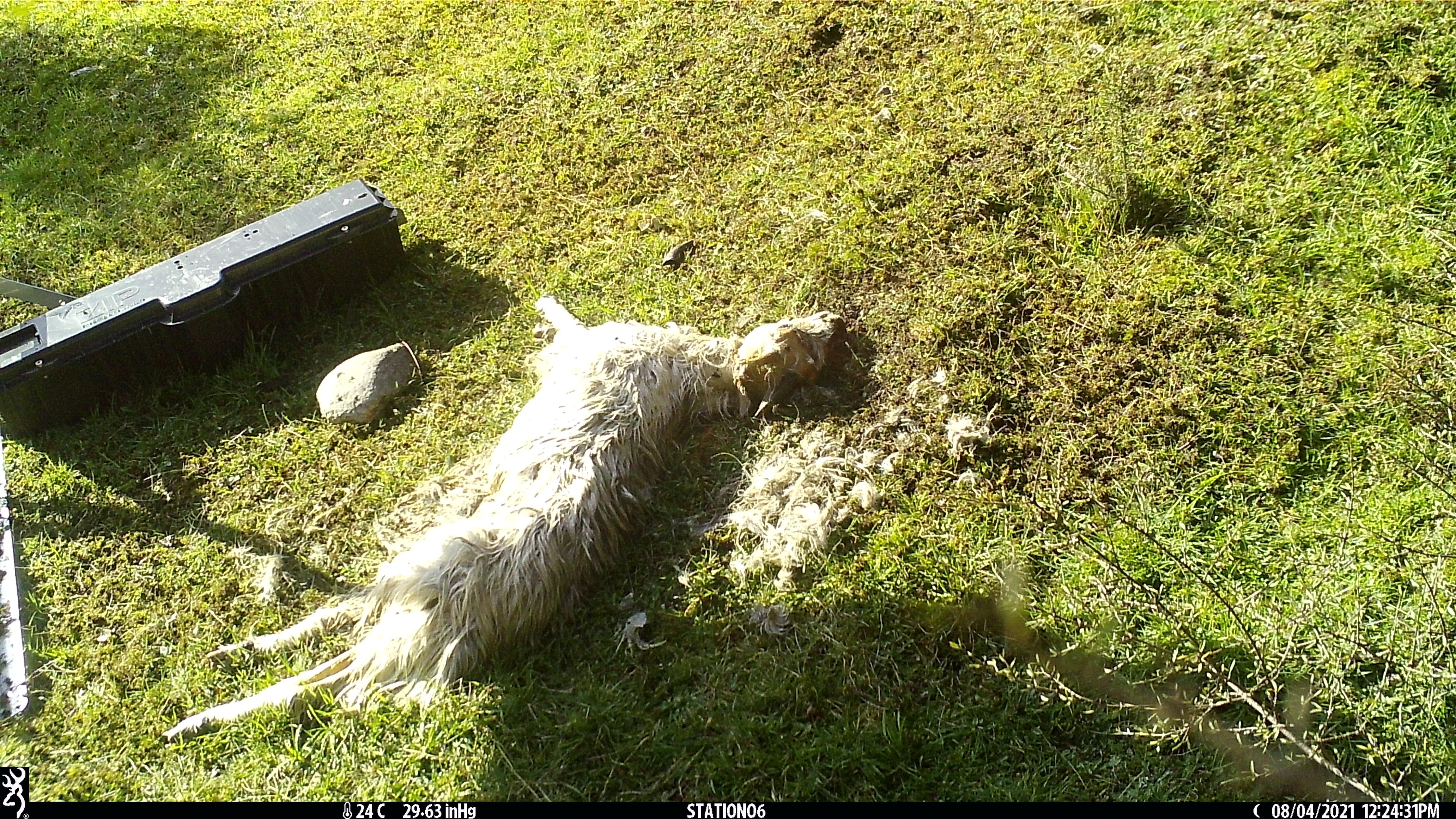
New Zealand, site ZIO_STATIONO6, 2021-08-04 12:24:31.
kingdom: Animalia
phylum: Chordata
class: Aves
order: Passeriformes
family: Rhipiduridae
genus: Rhipidura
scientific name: Rhipidura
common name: fantails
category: fantail